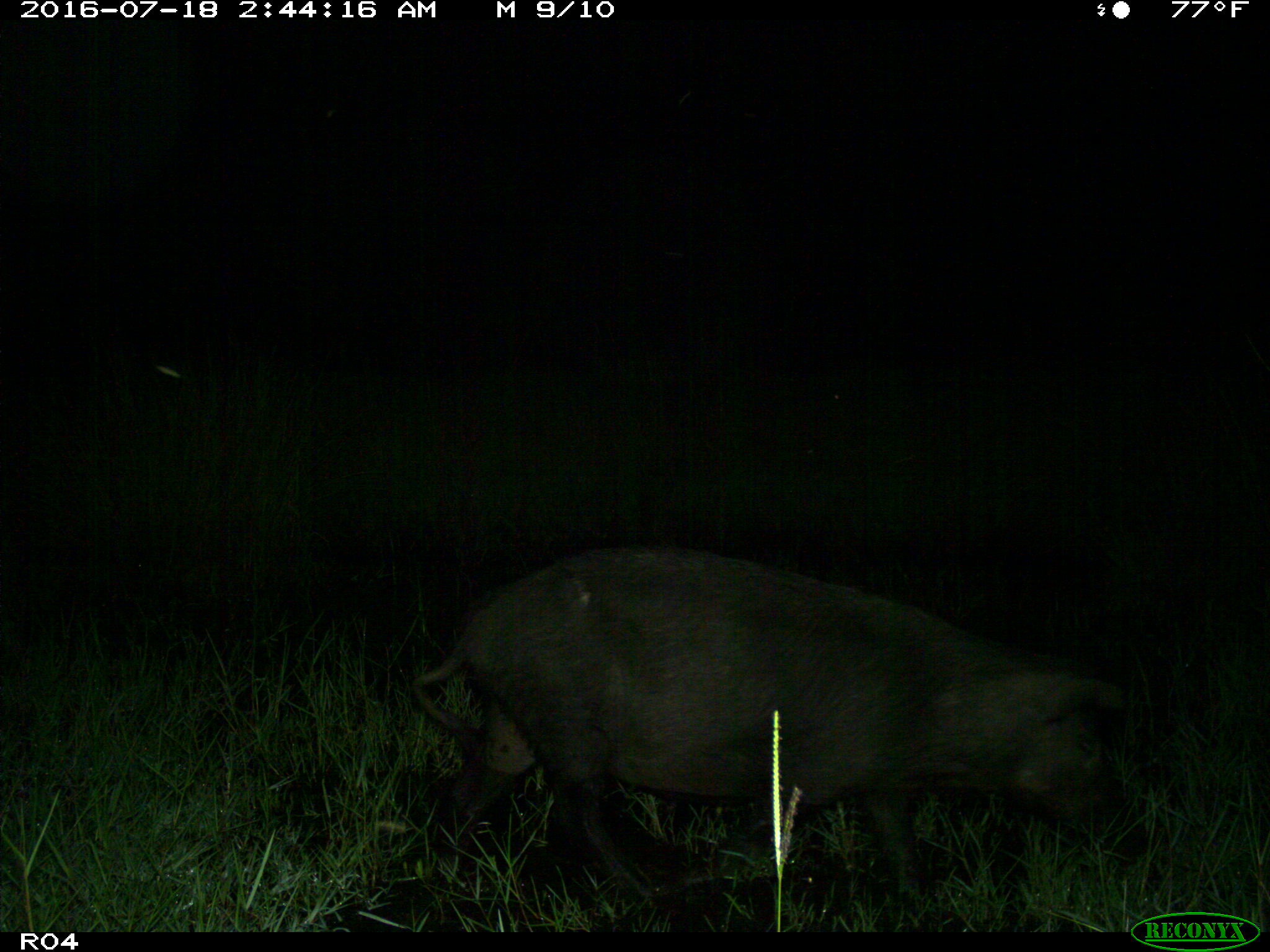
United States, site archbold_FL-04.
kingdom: Animalia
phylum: Chordata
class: Mammalia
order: Artiodactyla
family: Suidae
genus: Sus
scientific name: Sus scrofa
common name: wild boar